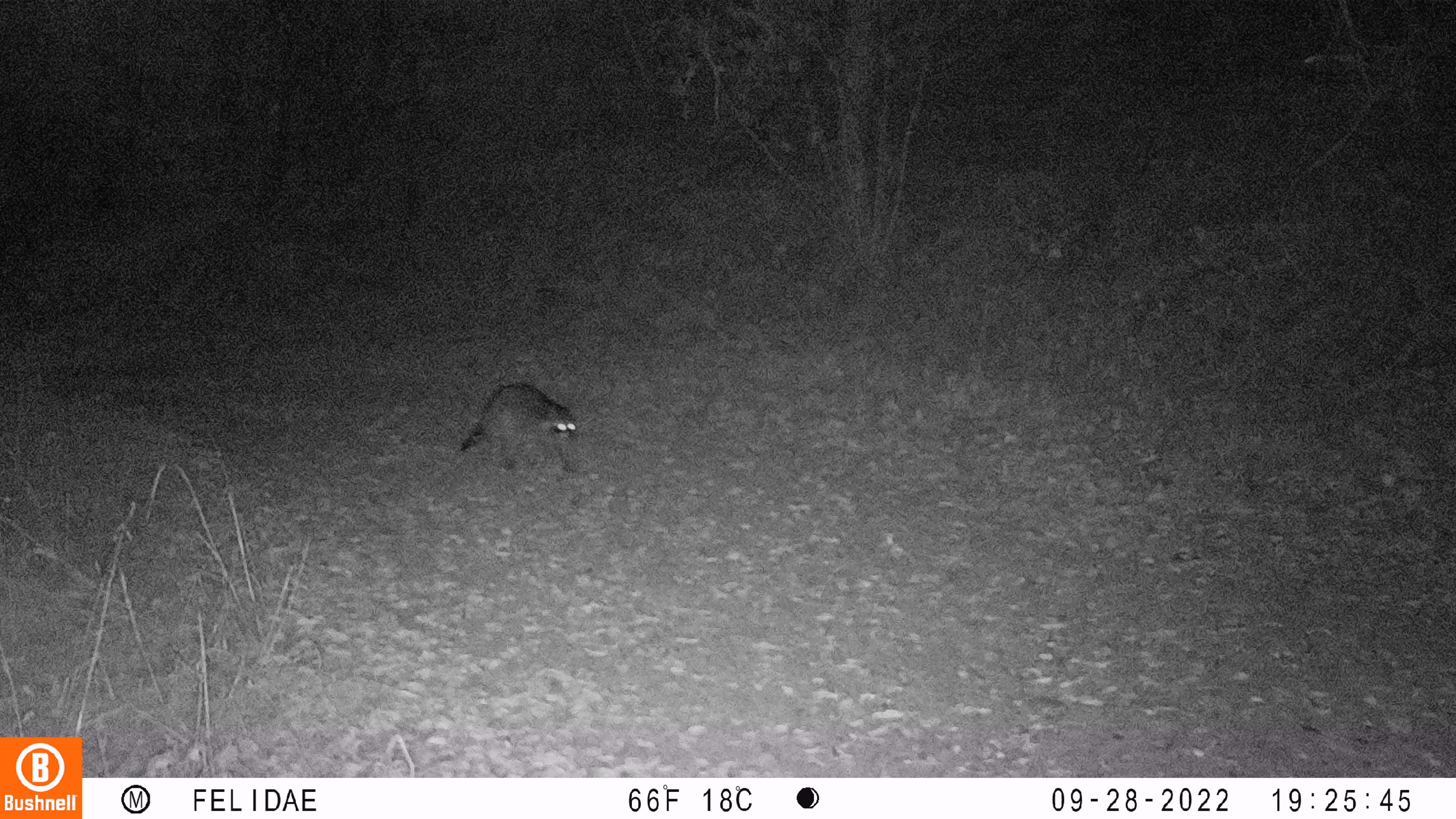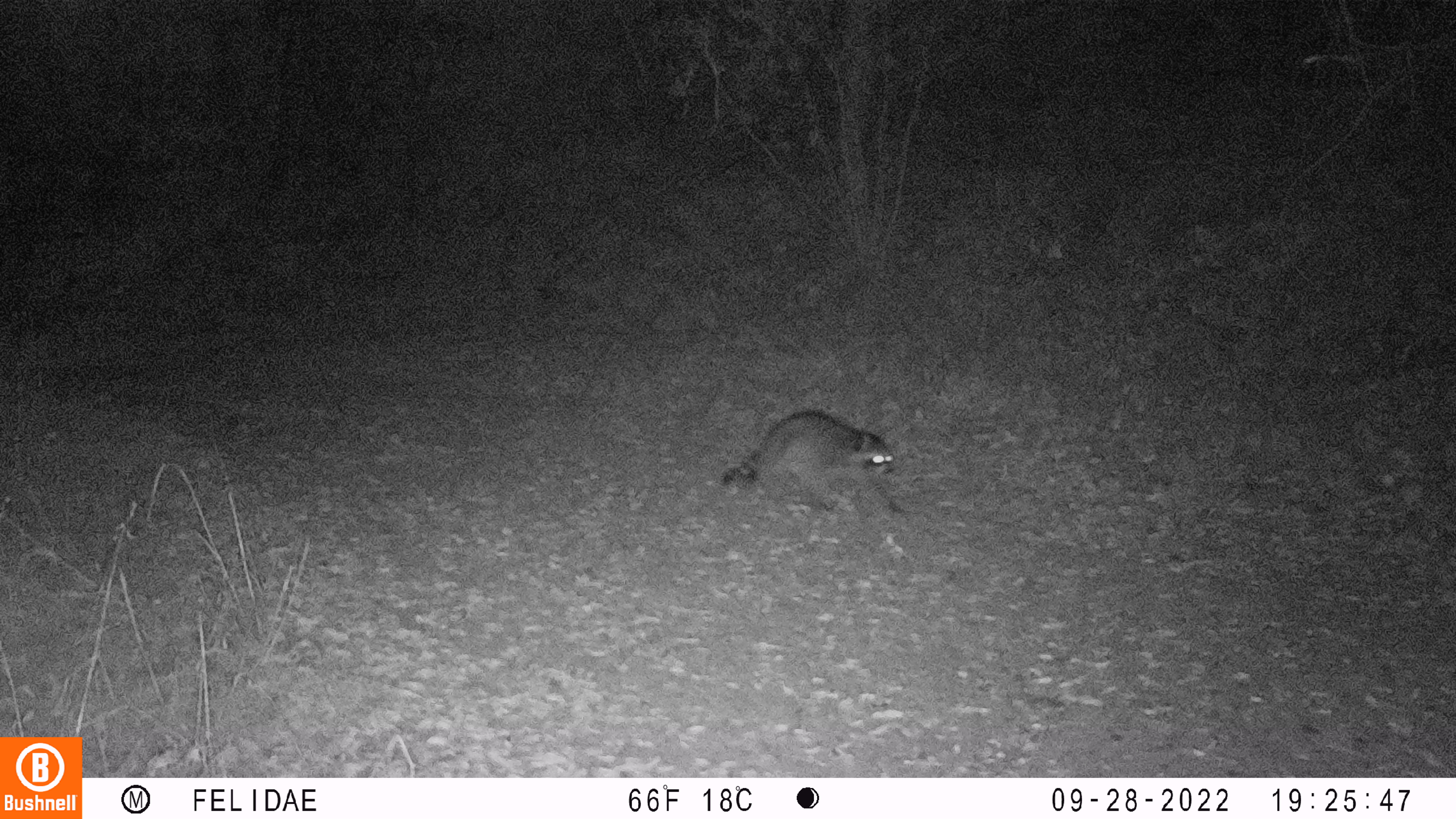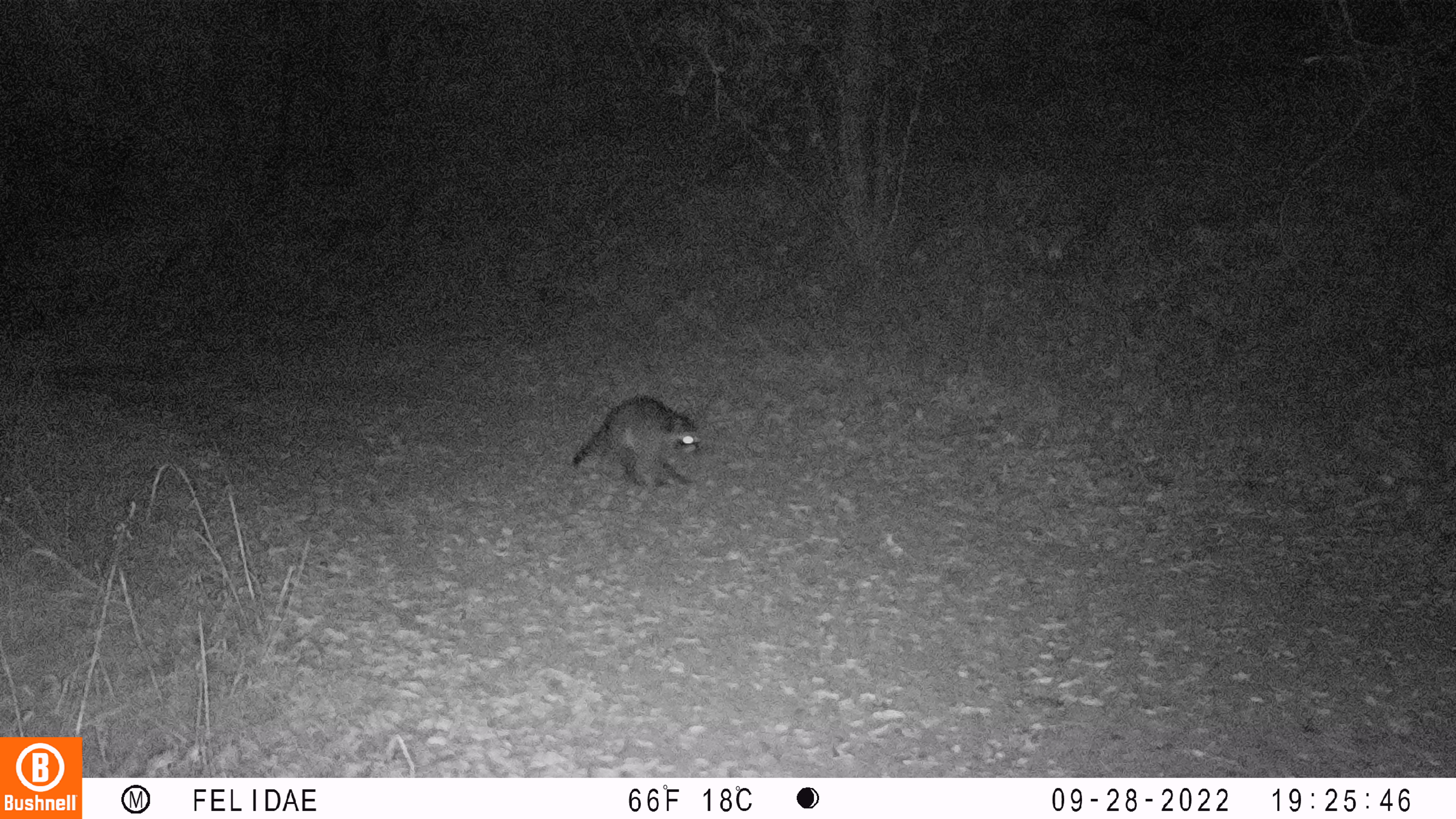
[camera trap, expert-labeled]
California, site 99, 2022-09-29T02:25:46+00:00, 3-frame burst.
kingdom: Animalia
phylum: Chordata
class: Mammalia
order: Carnivora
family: Procyonidae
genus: Procyon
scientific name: Procyon lotor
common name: raccoon